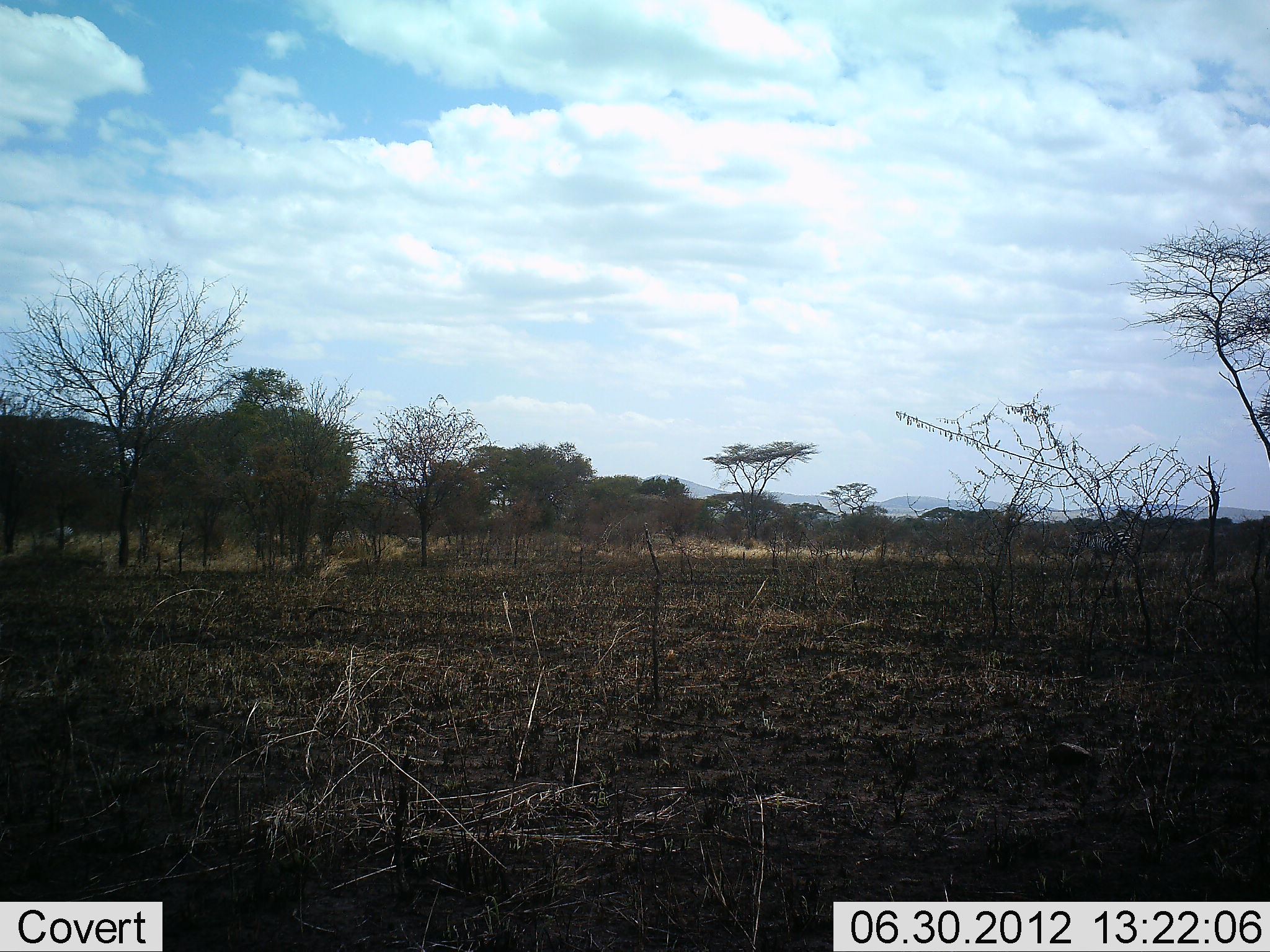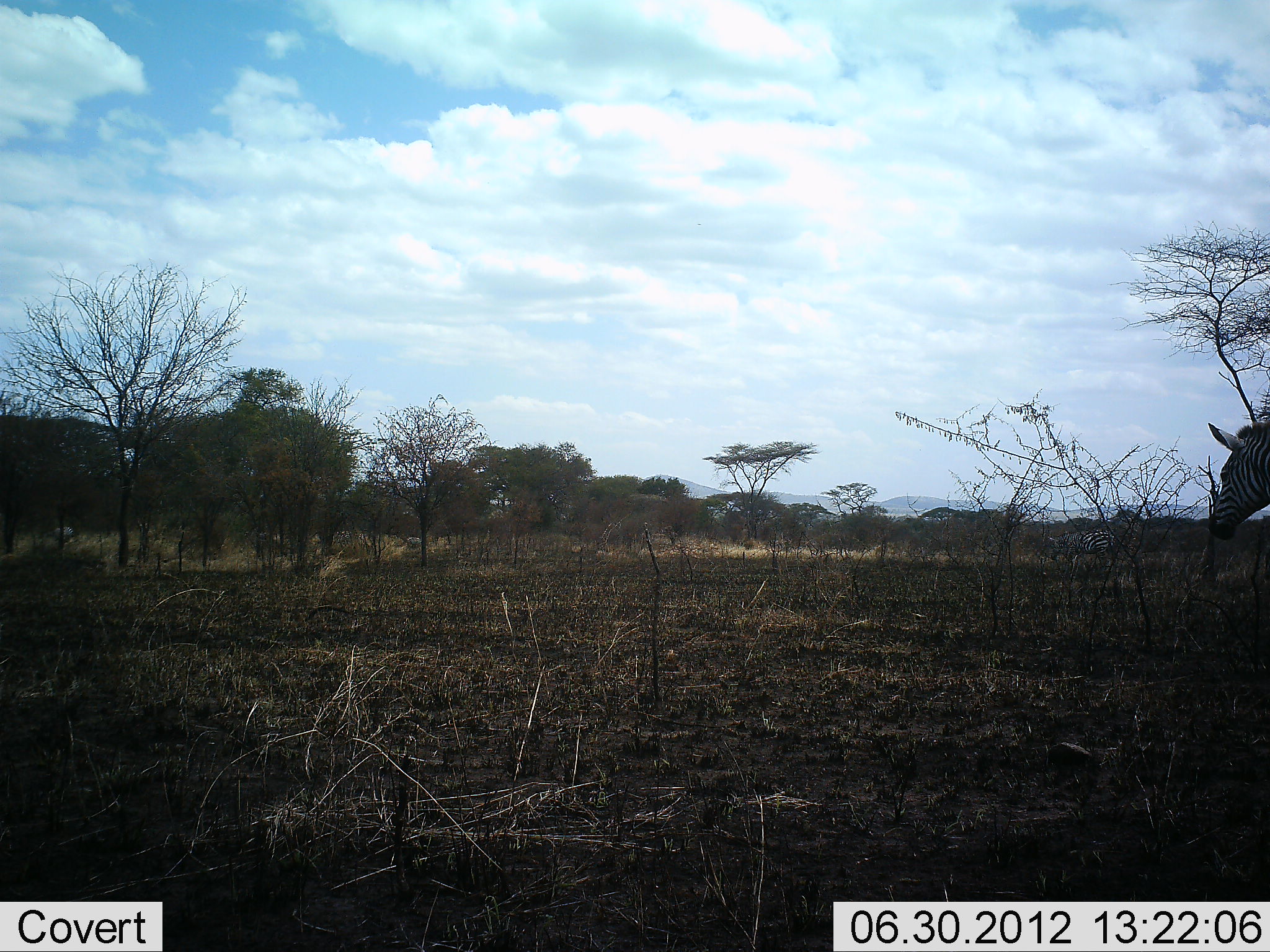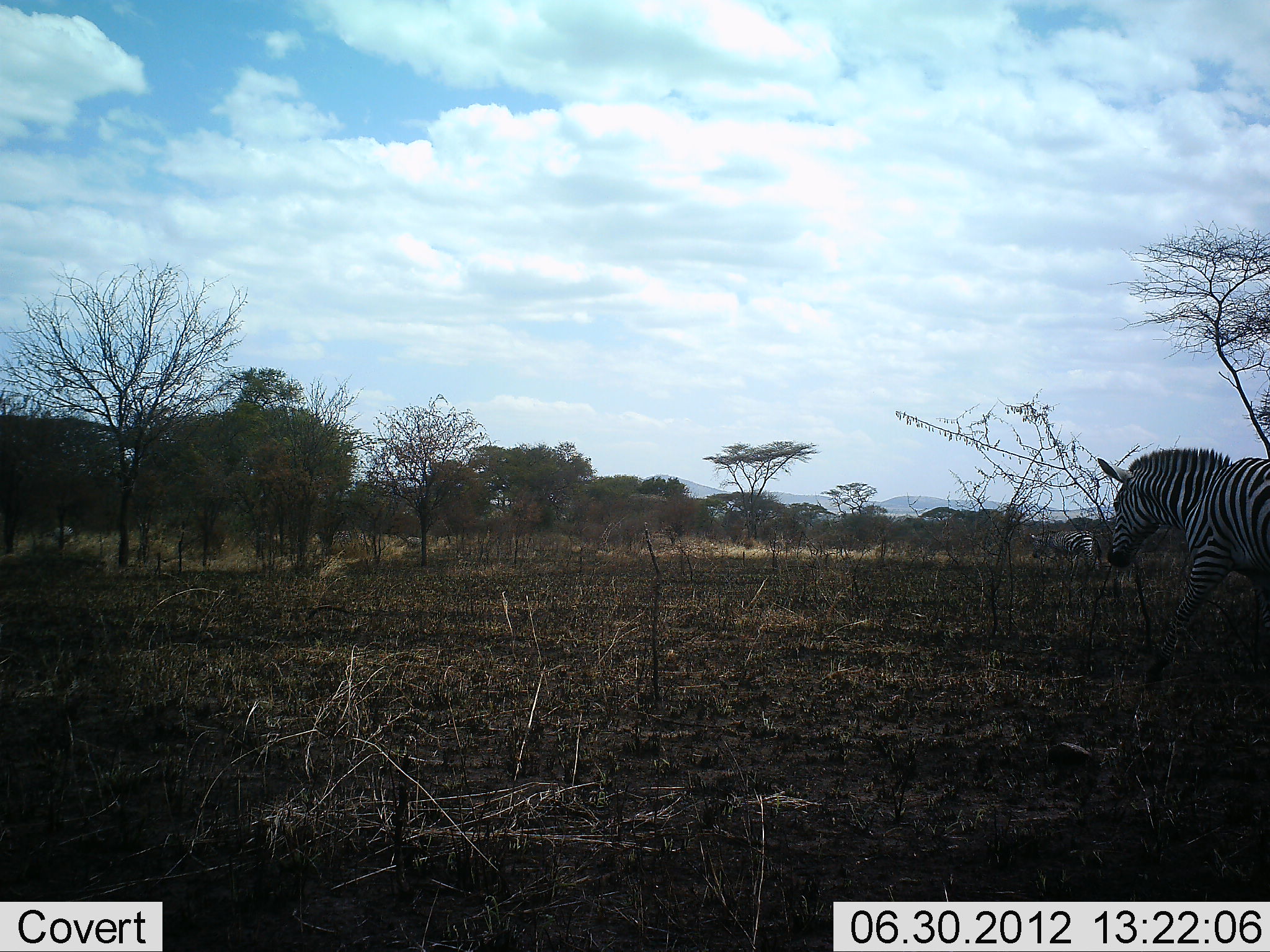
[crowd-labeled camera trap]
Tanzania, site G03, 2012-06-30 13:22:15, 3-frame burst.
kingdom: Animalia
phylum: Chordata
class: Mammalia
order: Perissodactyla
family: Equidae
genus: Equus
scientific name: Equus quagga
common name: plains zebra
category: zebra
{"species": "zebra (plains zebra) (Equus quagga)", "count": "2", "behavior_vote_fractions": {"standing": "0%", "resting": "0%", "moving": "100%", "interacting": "0%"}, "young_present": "0%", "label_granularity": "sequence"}